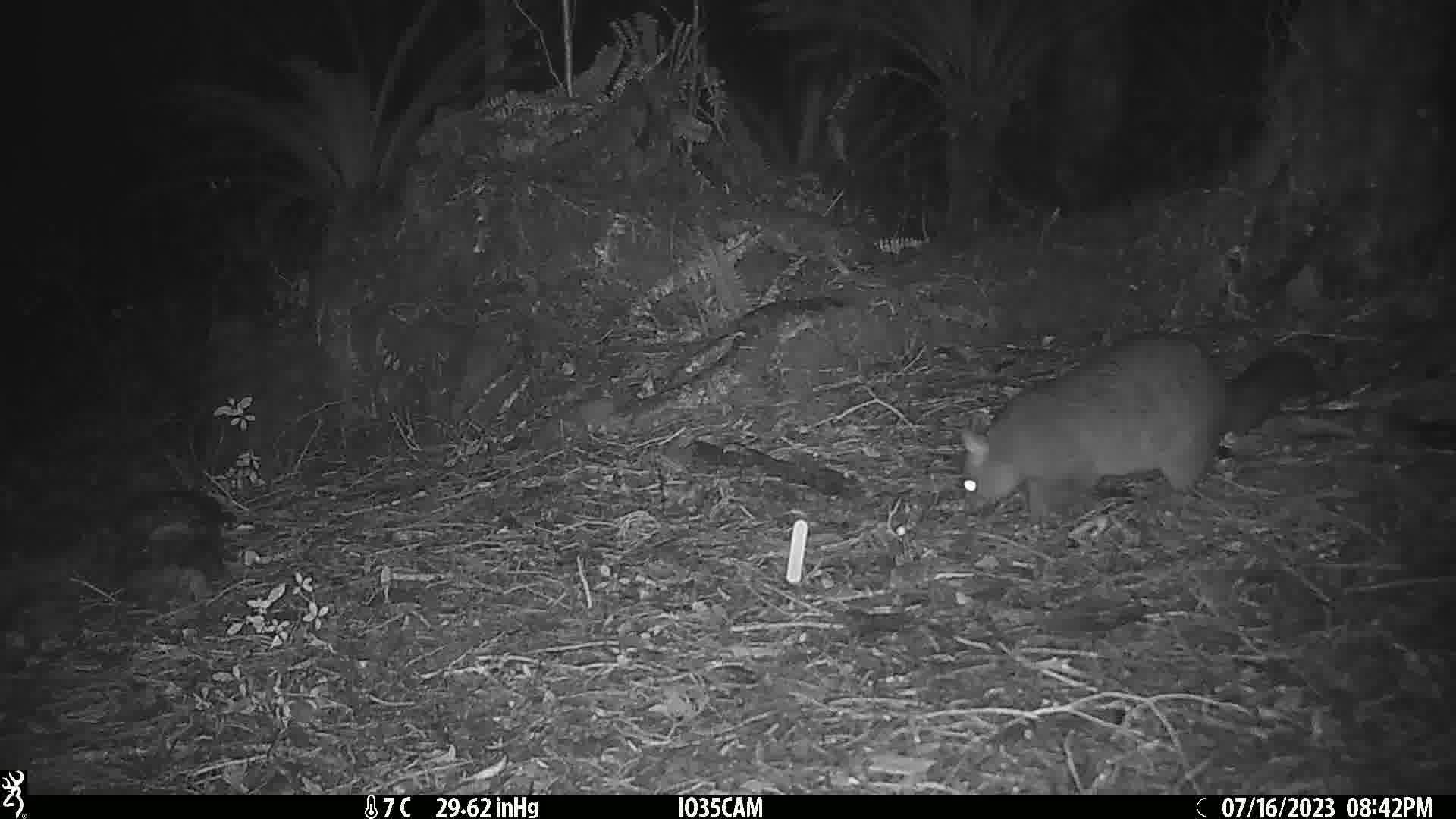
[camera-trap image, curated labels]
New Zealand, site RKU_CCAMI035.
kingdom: Animalia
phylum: Chordata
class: Mammalia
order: Diprotodontia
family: Phalangeridae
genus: Trichosurus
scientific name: Trichosurus vulpecula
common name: common brushtail possum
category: possum